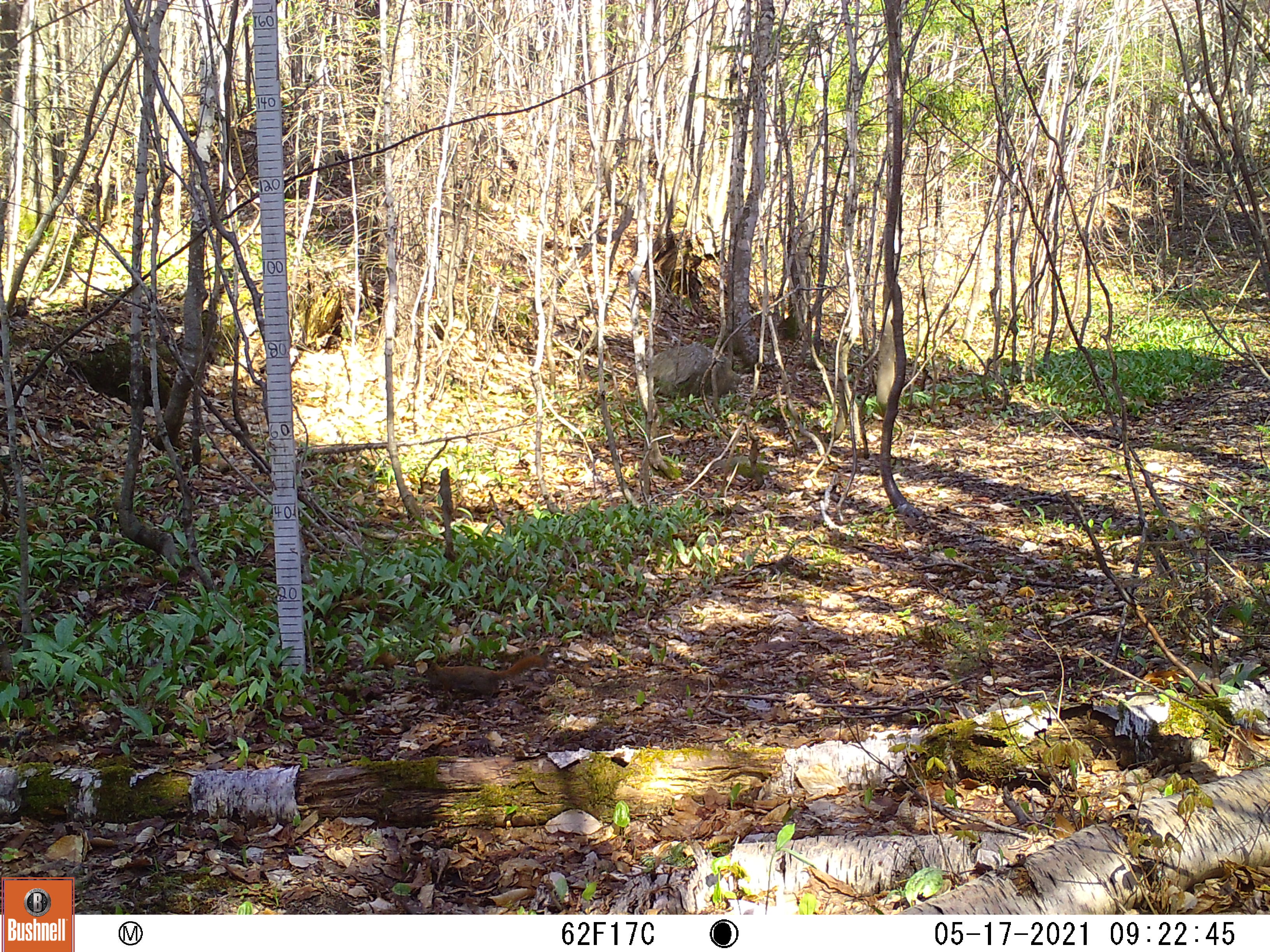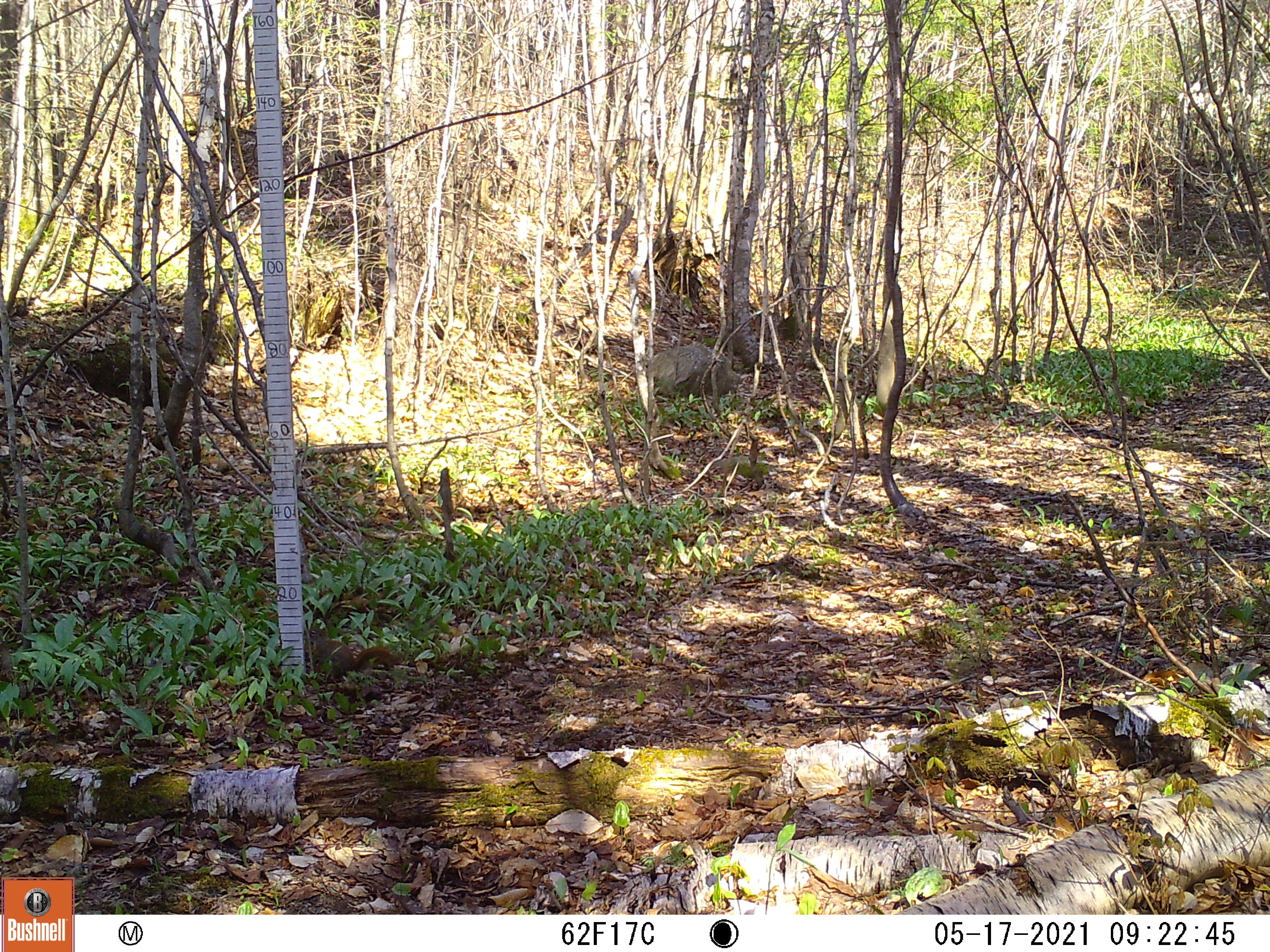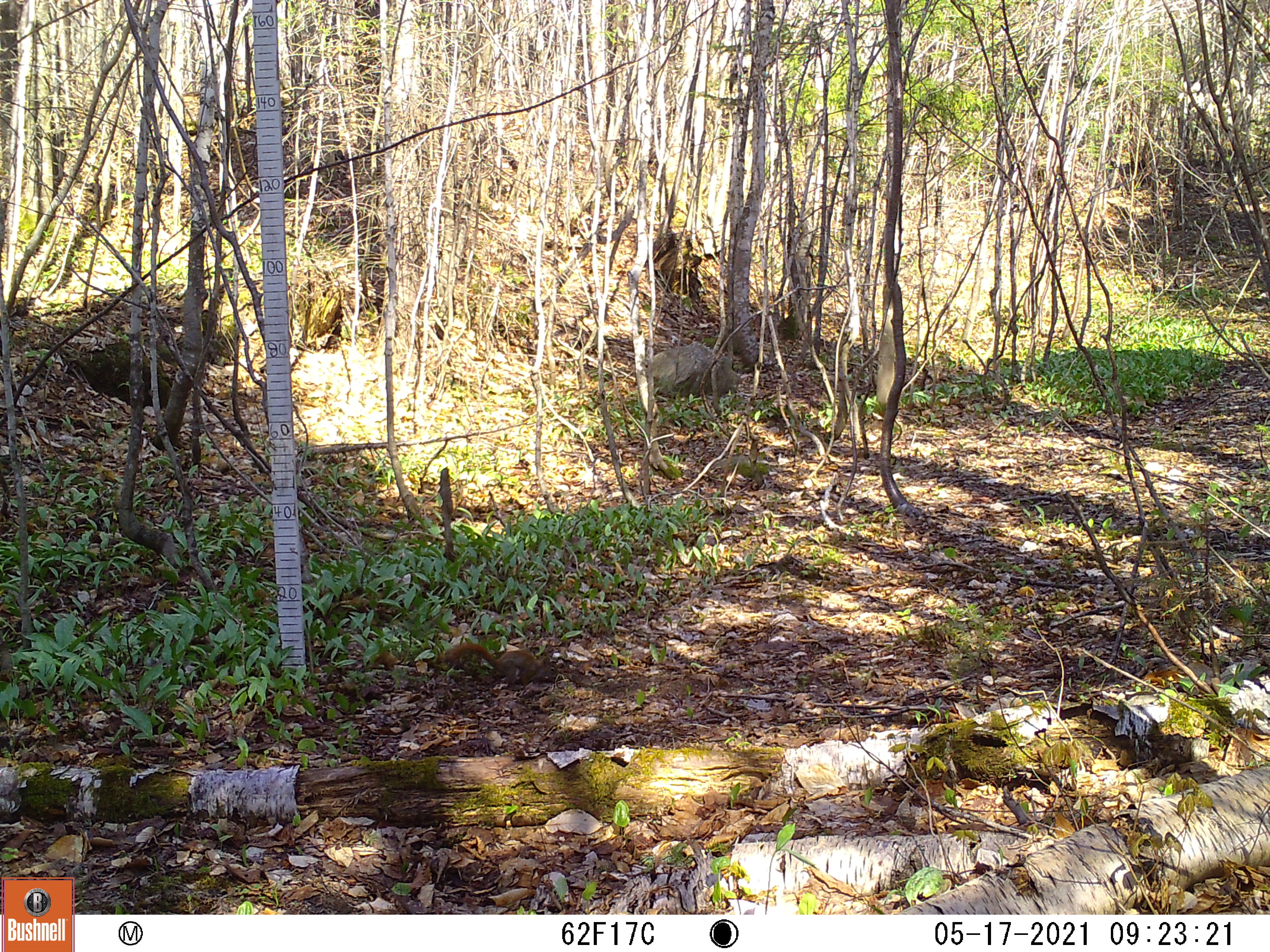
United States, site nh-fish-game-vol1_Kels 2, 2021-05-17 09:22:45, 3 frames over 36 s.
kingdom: Animalia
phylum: Chordata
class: Mammalia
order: Rodentia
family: Sciuridae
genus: Tamiasciurus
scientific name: Tamiasciurus hudsonicus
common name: red squirrel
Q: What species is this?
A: Red squirrel (Tamiasciurus hudsonicus).